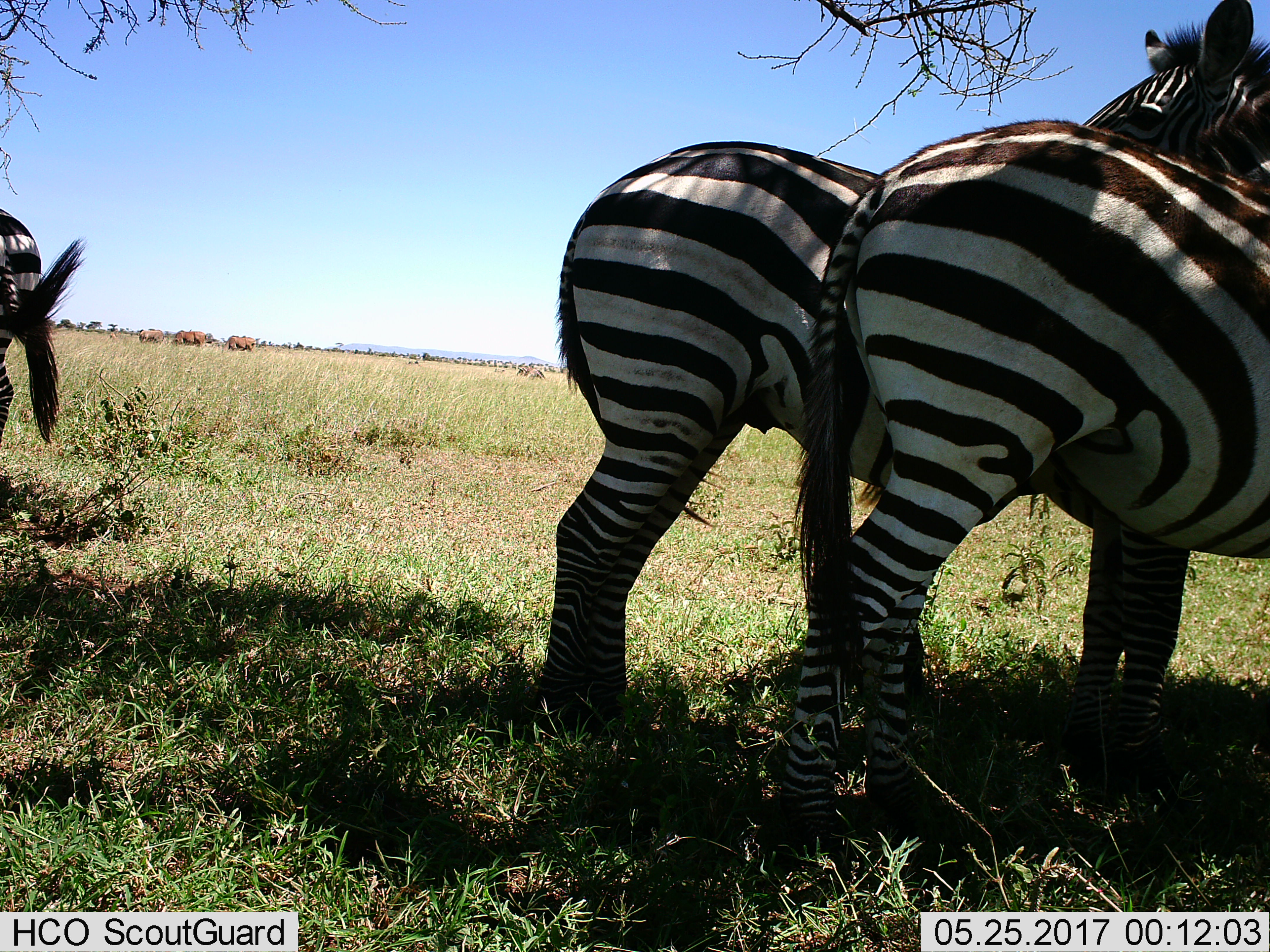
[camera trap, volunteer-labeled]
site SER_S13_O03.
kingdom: Animalia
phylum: Chordata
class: Mammalia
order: Perissodactyla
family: Equidae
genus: Equus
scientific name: Equus quagga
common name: plains zebra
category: zebraplains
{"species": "zebraplains (plains zebra) (Equus quagga)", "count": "3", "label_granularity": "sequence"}